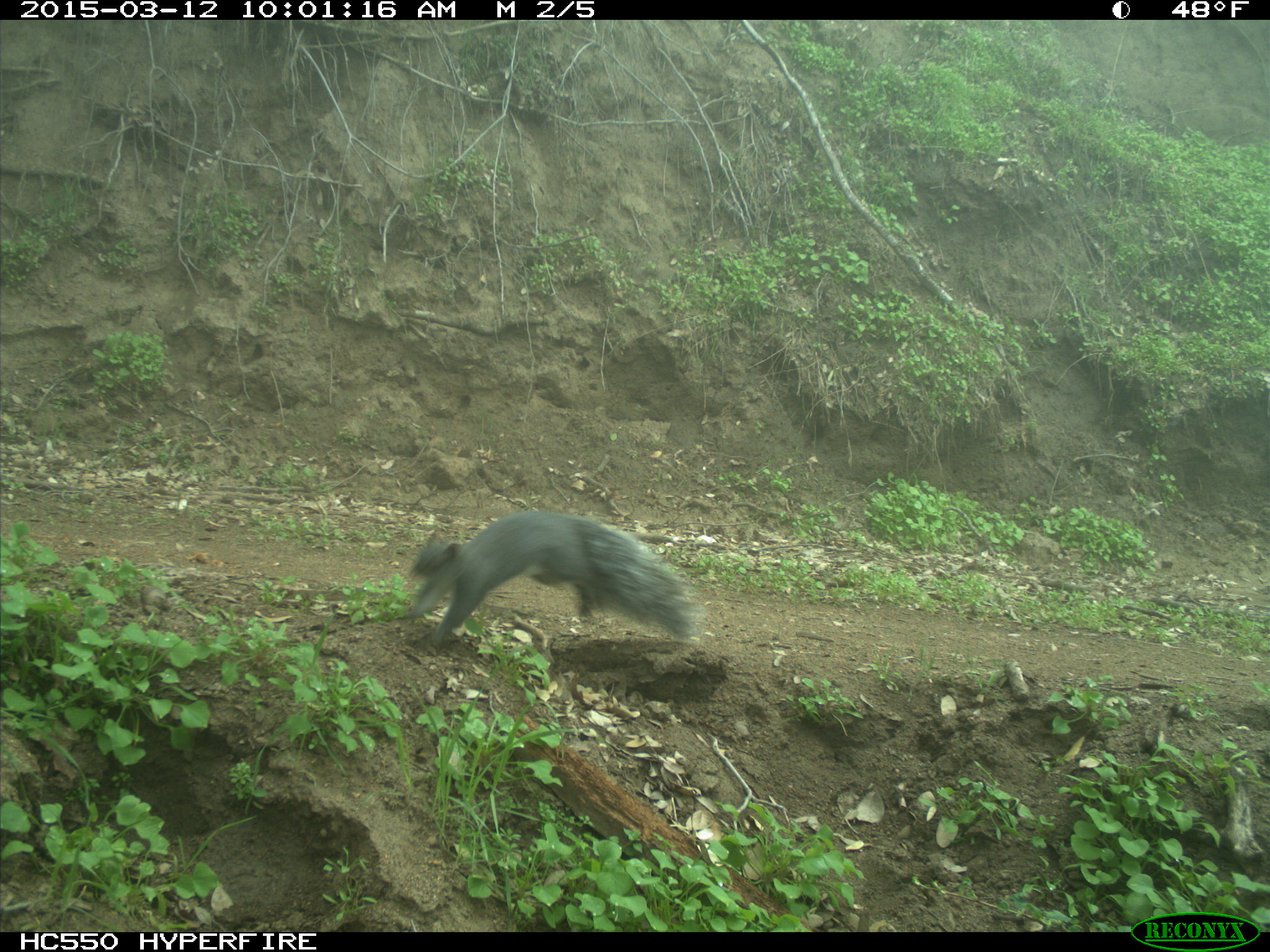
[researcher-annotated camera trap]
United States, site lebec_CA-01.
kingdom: Animalia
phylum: Chordata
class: Mammalia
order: Rodentia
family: Sciuridae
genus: Sciurus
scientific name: Sciurus carolinensis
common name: eastern gray squirrel